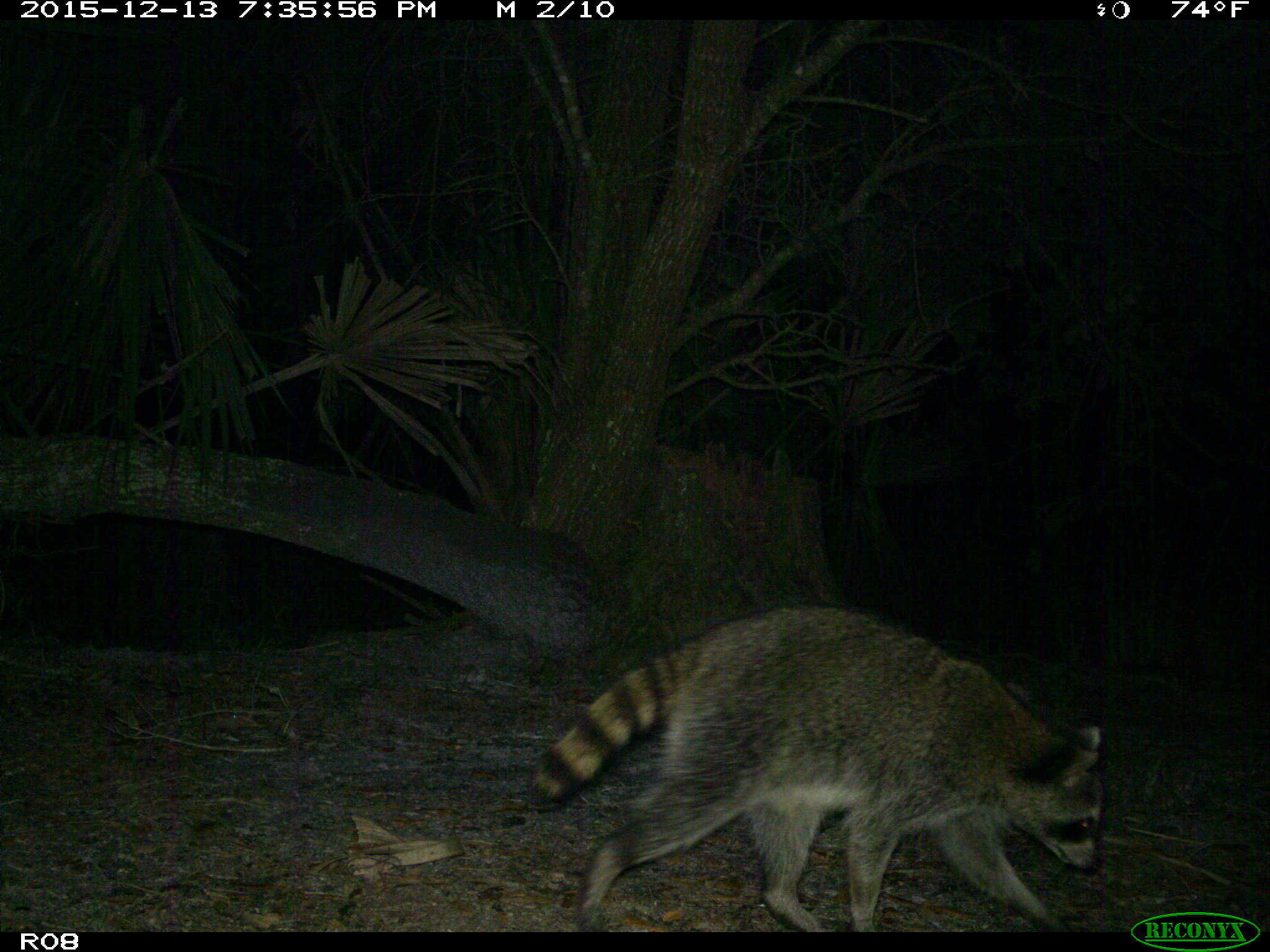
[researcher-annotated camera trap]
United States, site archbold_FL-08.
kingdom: Animalia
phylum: Chordata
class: Mammalia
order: Carnivora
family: Procyonidae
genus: Procyon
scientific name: Procyon lotor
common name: common raccoon